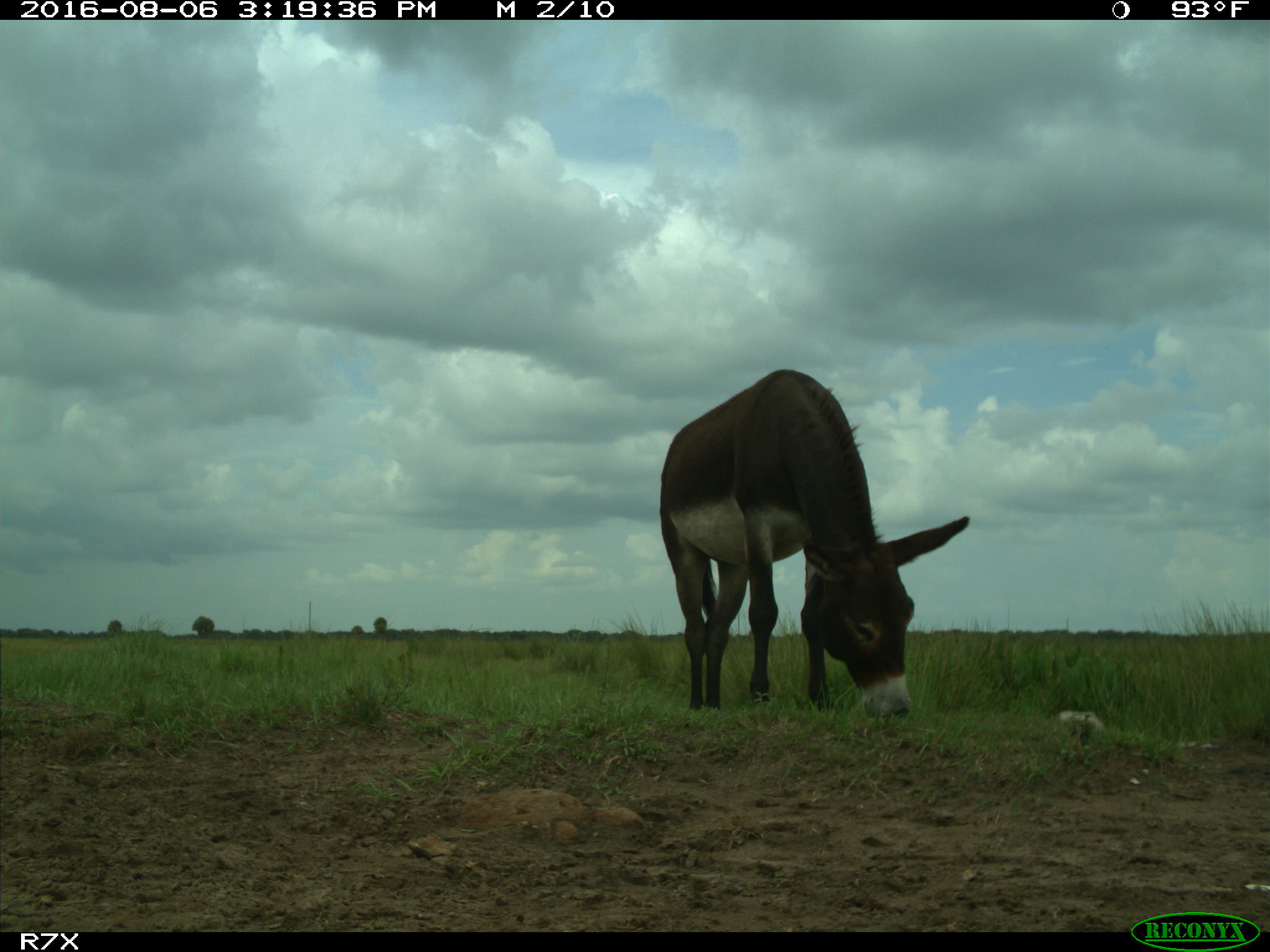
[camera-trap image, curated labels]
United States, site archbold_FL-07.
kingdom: Animalia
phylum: Chordata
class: Mammalia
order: Perissodactyla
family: Equidae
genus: Equus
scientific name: Equus africanus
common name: african wild ass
Equus africanus (african wild ass).